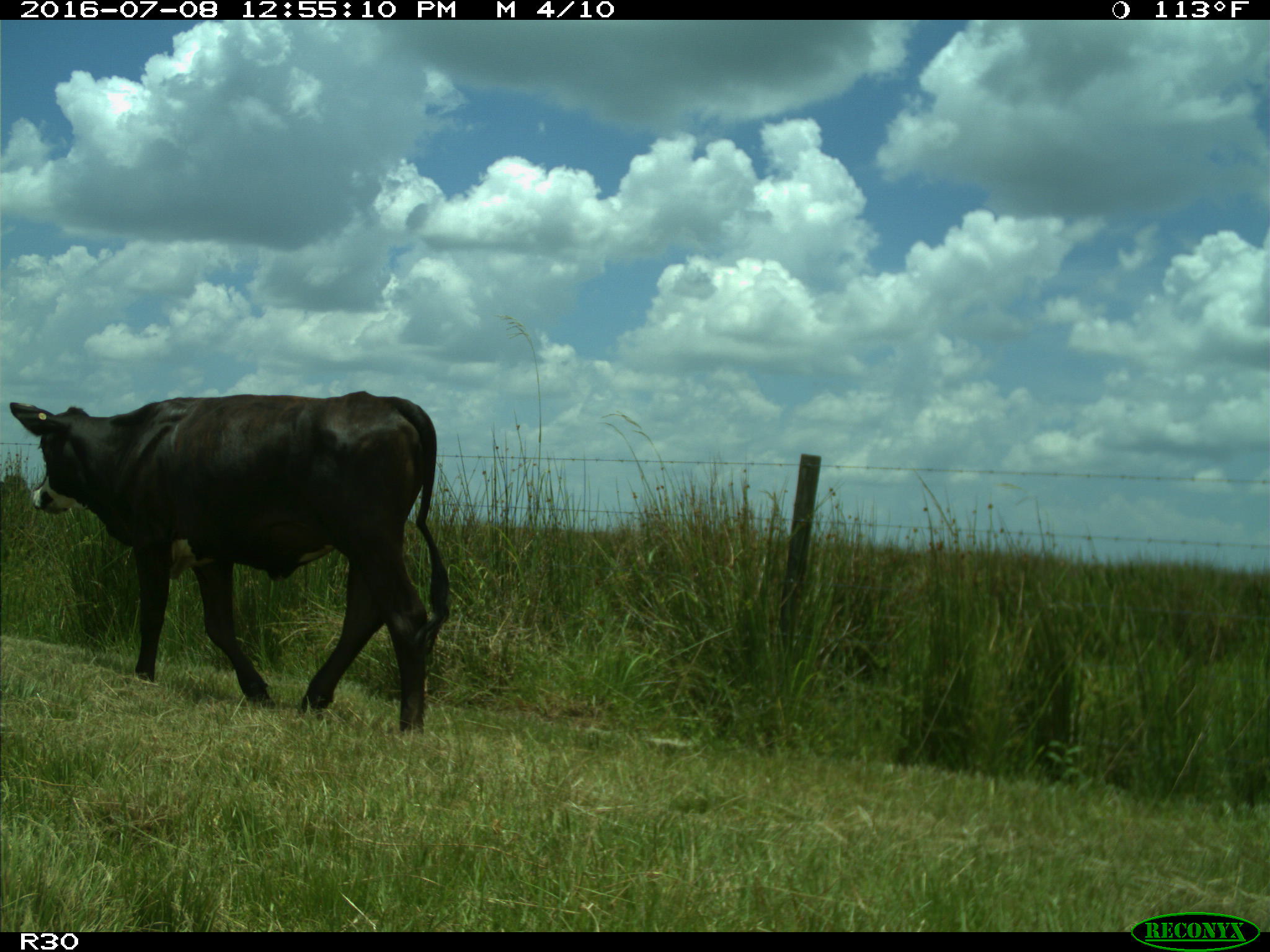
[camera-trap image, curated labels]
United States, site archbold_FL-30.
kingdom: Animalia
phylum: Chordata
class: Mammalia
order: Artiodactyla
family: Bovidae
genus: Bos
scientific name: Bos taurus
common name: domestic cow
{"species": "Bos taurus (domestic cow)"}